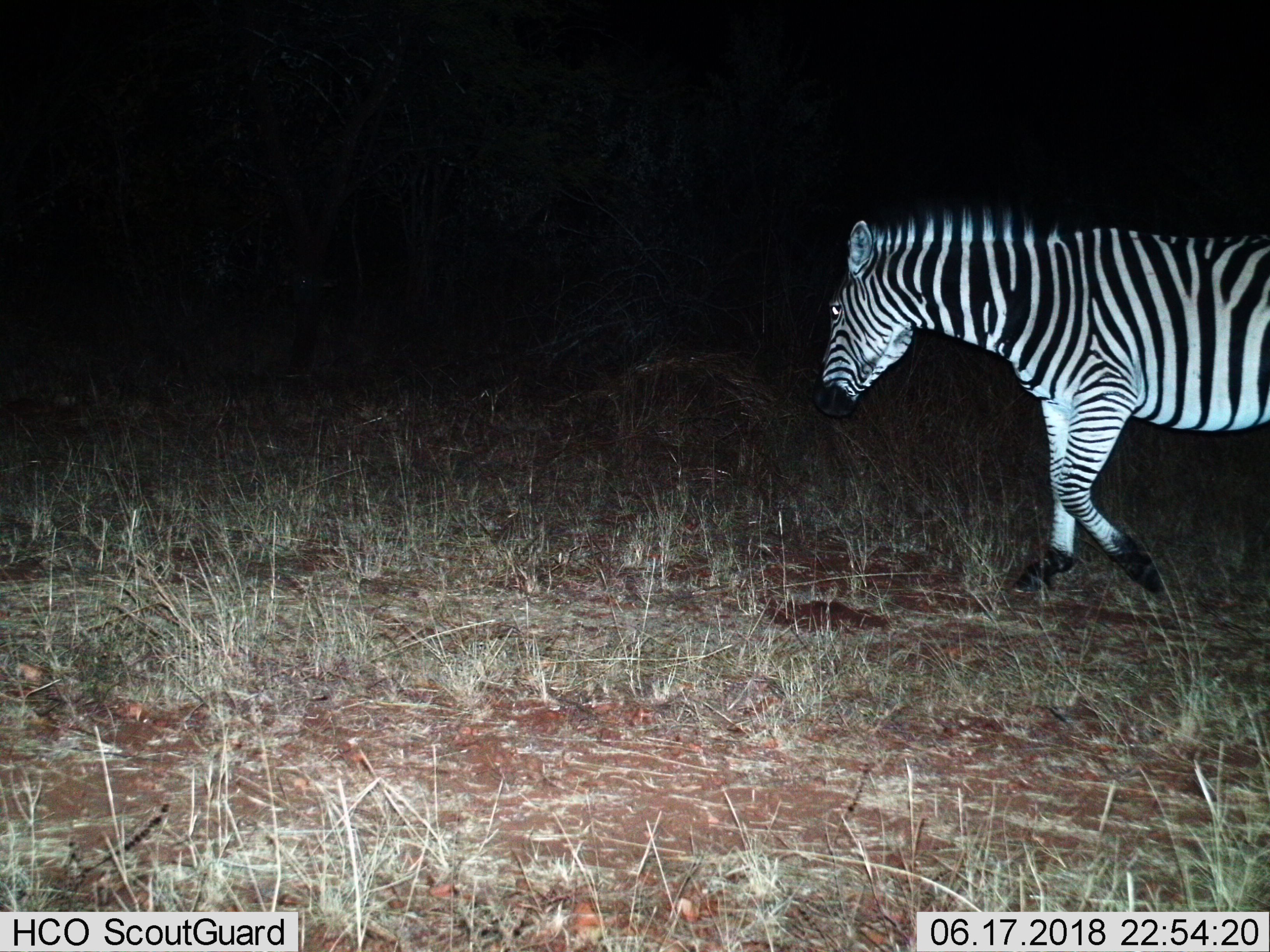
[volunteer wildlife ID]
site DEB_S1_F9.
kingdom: Animalia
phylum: Chordata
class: Mammalia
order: Perissodactyla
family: Equidae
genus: Equus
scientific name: Equus quagga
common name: plains zebra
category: zebraplains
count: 1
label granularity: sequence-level